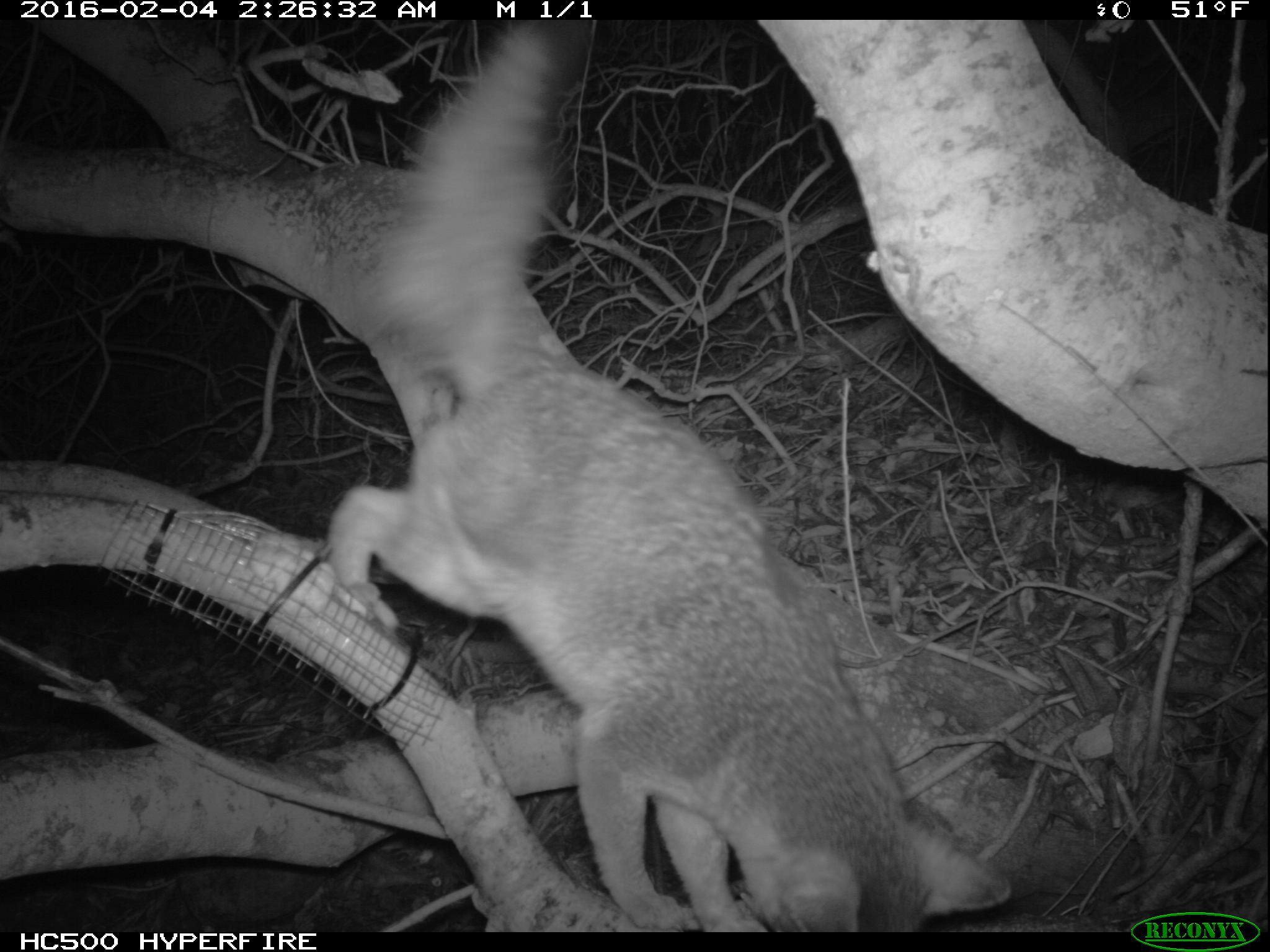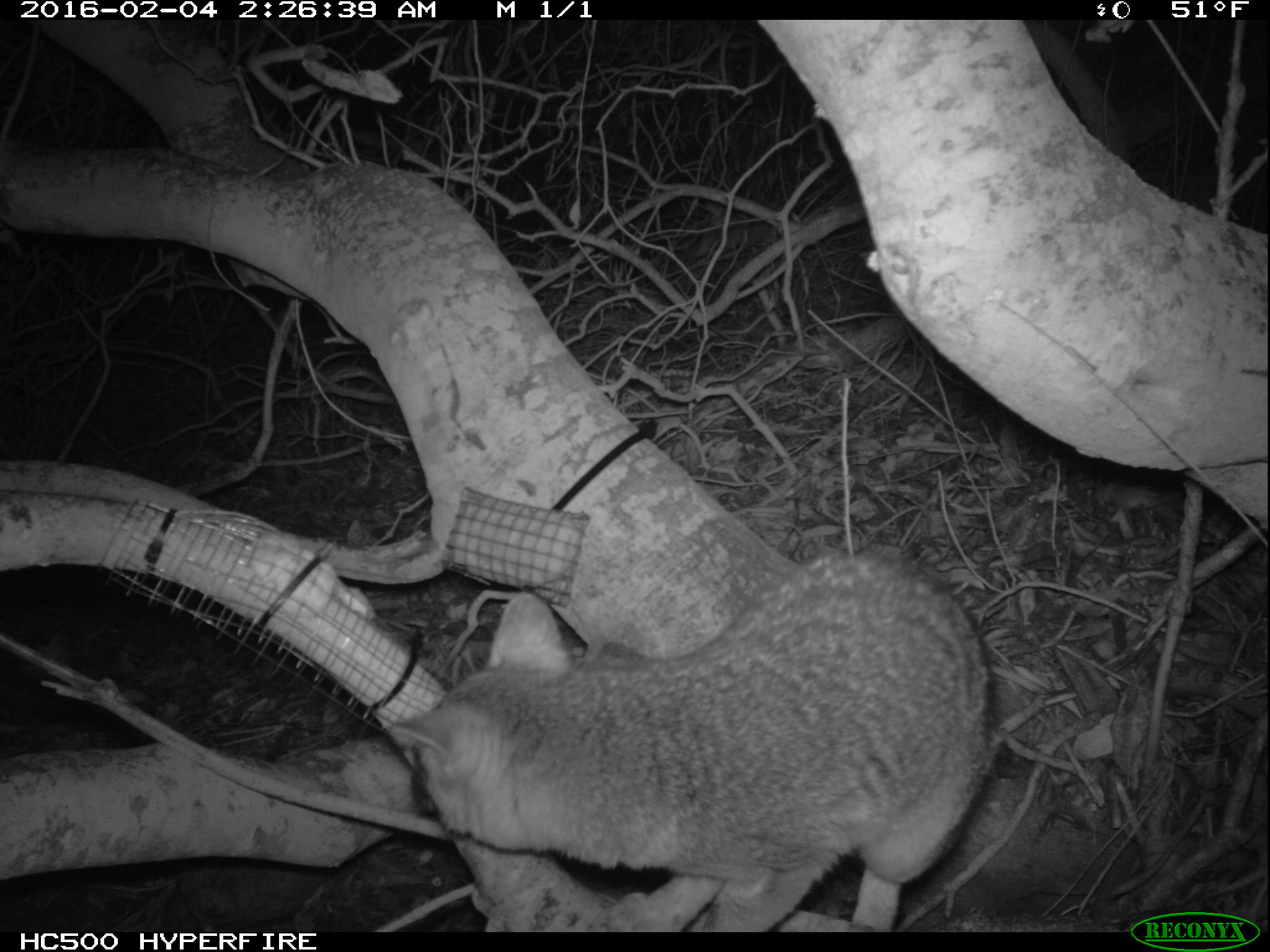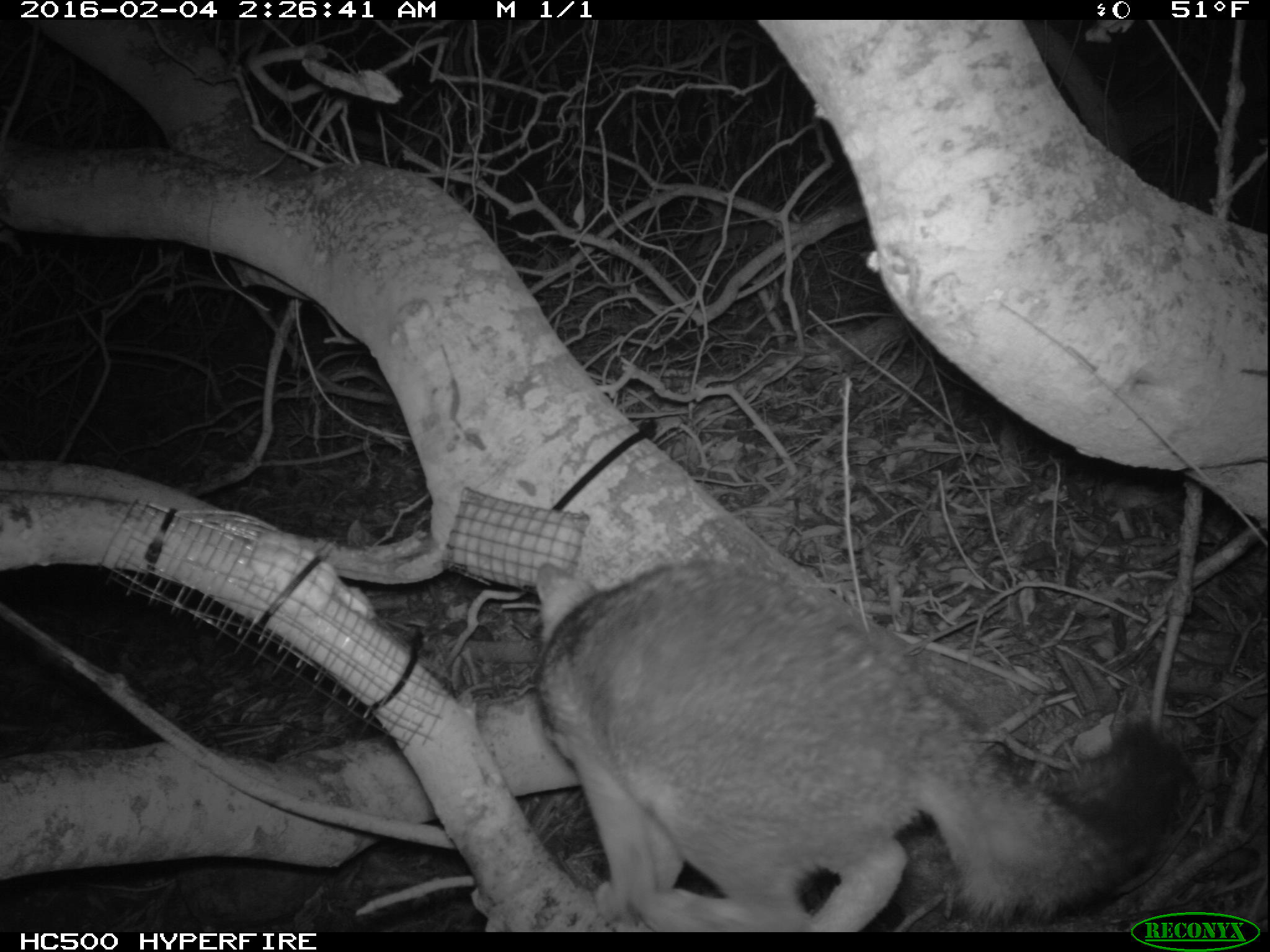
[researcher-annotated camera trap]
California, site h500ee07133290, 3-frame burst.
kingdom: Animalia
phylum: Chordata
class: Mammalia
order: Carnivora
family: Canidae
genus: Urocyon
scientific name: Urocyon littoralis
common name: island fox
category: fox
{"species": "fox (island fox) (Urocyon littoralis)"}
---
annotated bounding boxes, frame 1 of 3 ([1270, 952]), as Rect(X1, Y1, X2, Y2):
fox: Rect(324, 20, 1013, 929)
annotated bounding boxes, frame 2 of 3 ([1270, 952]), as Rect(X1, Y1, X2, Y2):
fox: Rect(387, 553, 1001, 932)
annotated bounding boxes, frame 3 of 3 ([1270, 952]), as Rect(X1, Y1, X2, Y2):
fox: Rect(534, 557, 1180, 929)